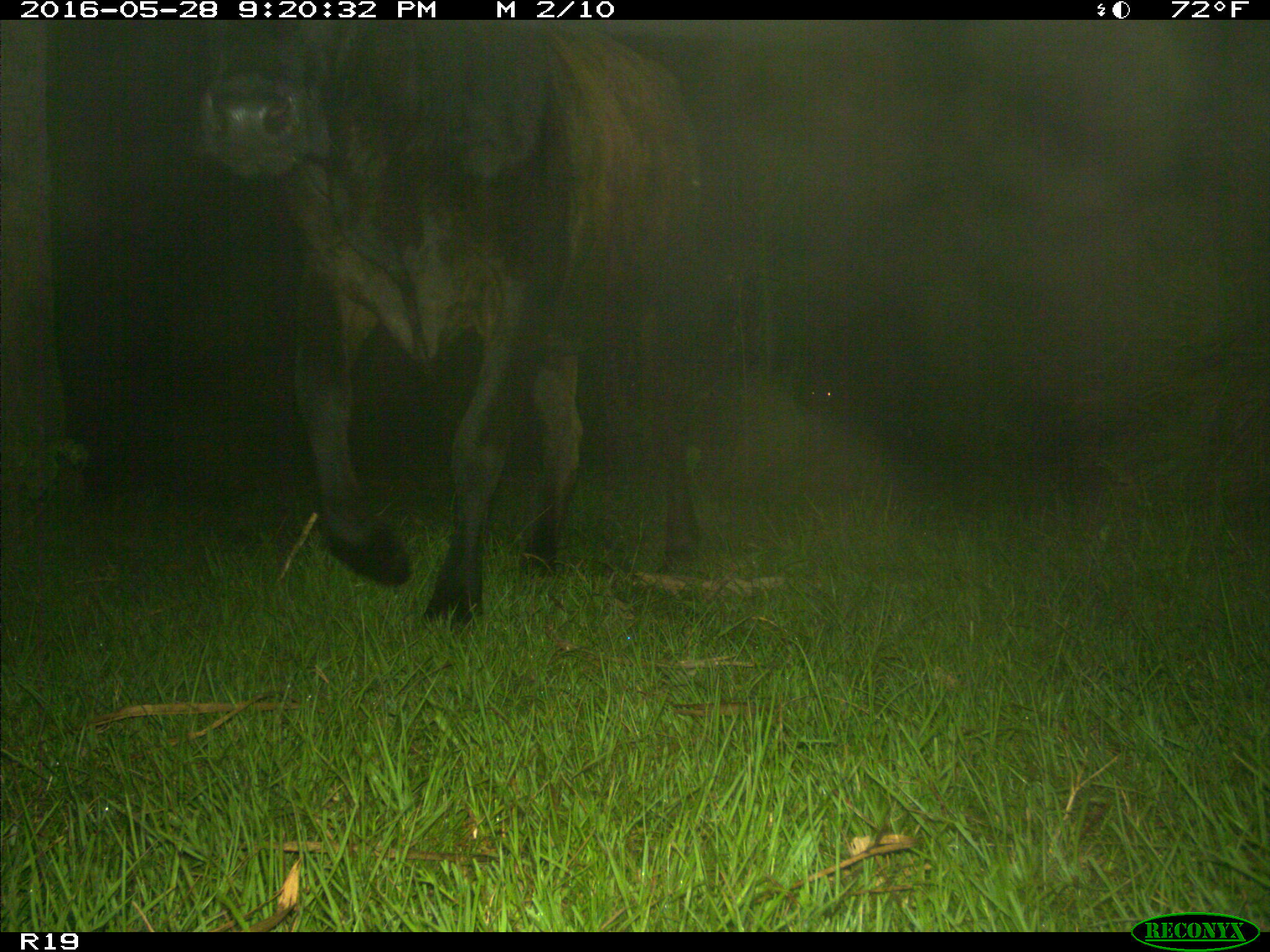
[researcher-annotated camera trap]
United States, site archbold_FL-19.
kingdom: Animalia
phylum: Chordata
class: Mammalia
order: Artiodactyla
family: Bovidae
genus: Bos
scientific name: Bos taurus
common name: domestic cow